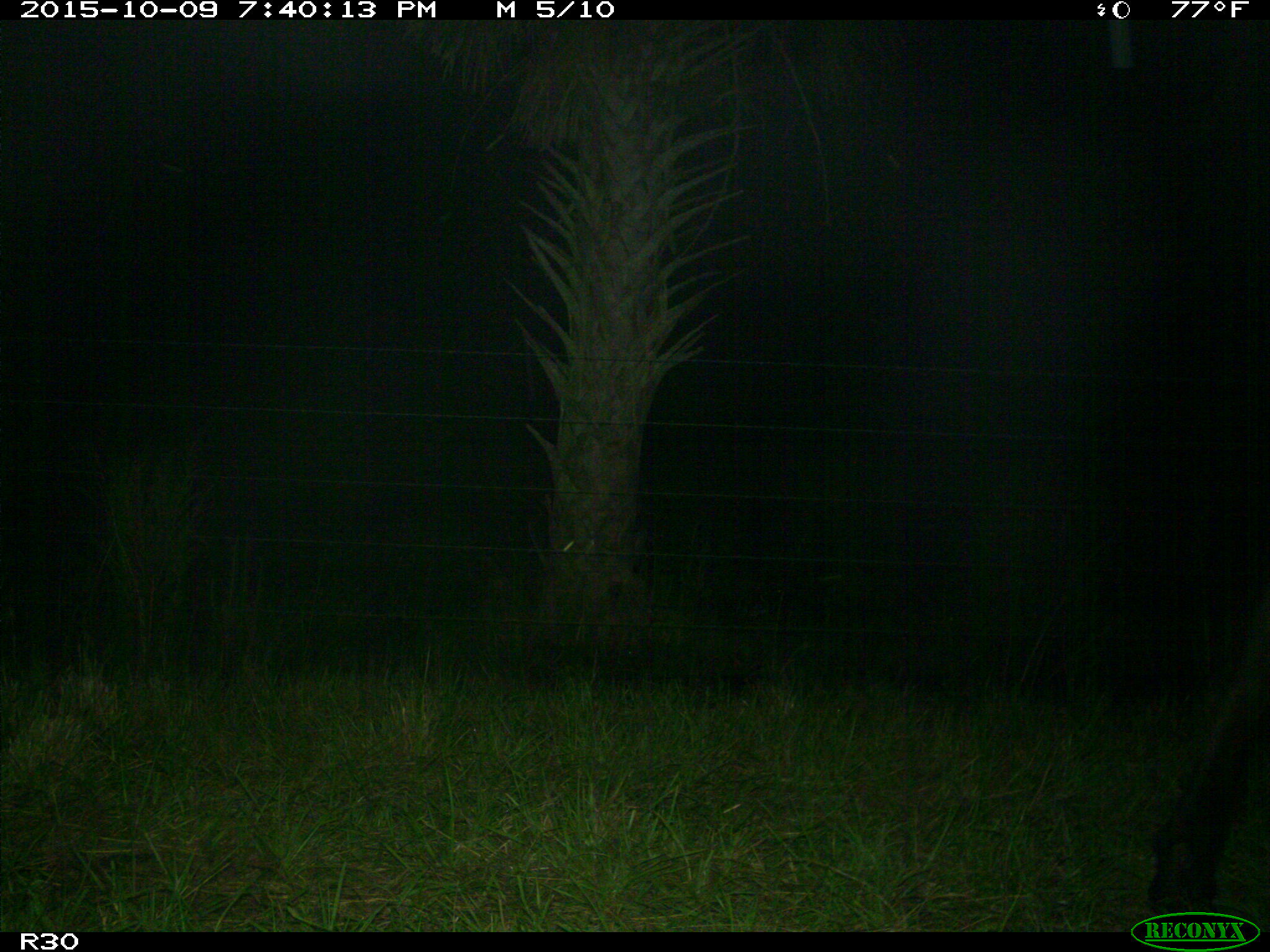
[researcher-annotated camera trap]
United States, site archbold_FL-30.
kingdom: Animalia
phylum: Chordata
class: Mammalia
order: Artiodactyla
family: Bovidae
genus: Bos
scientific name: Bos taurus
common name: domestic cow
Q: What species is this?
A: Bos taurus (domestic cow).